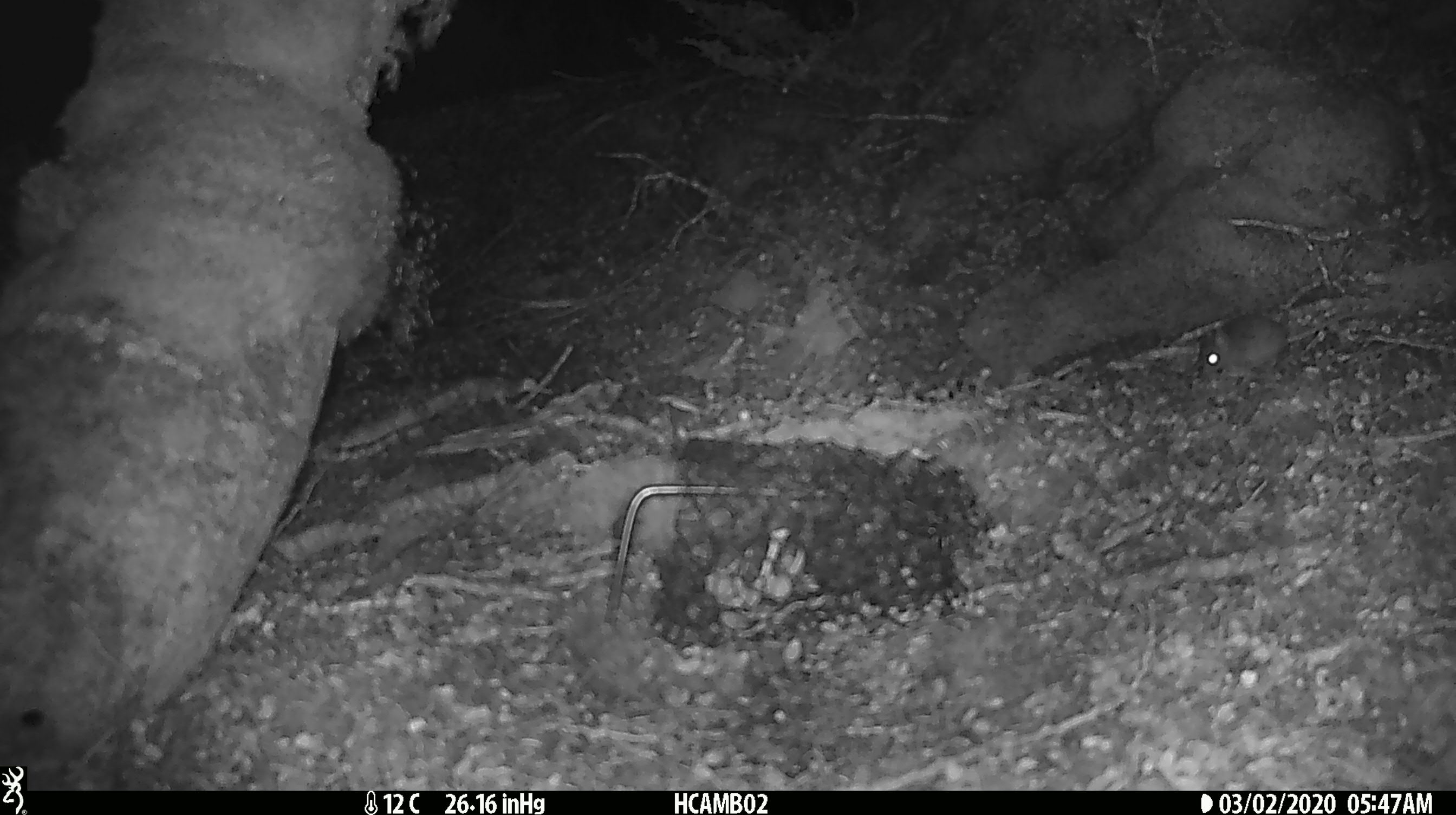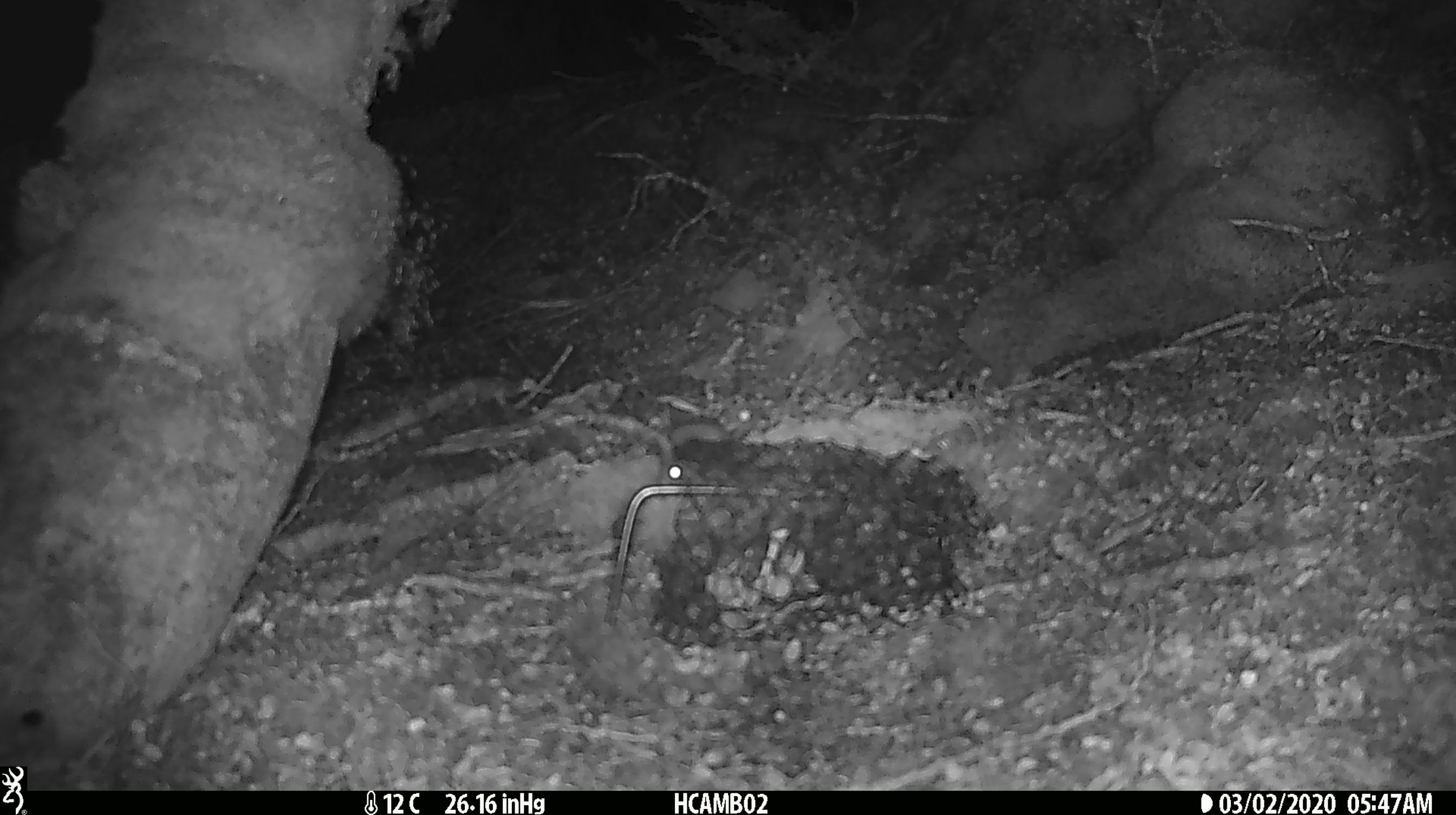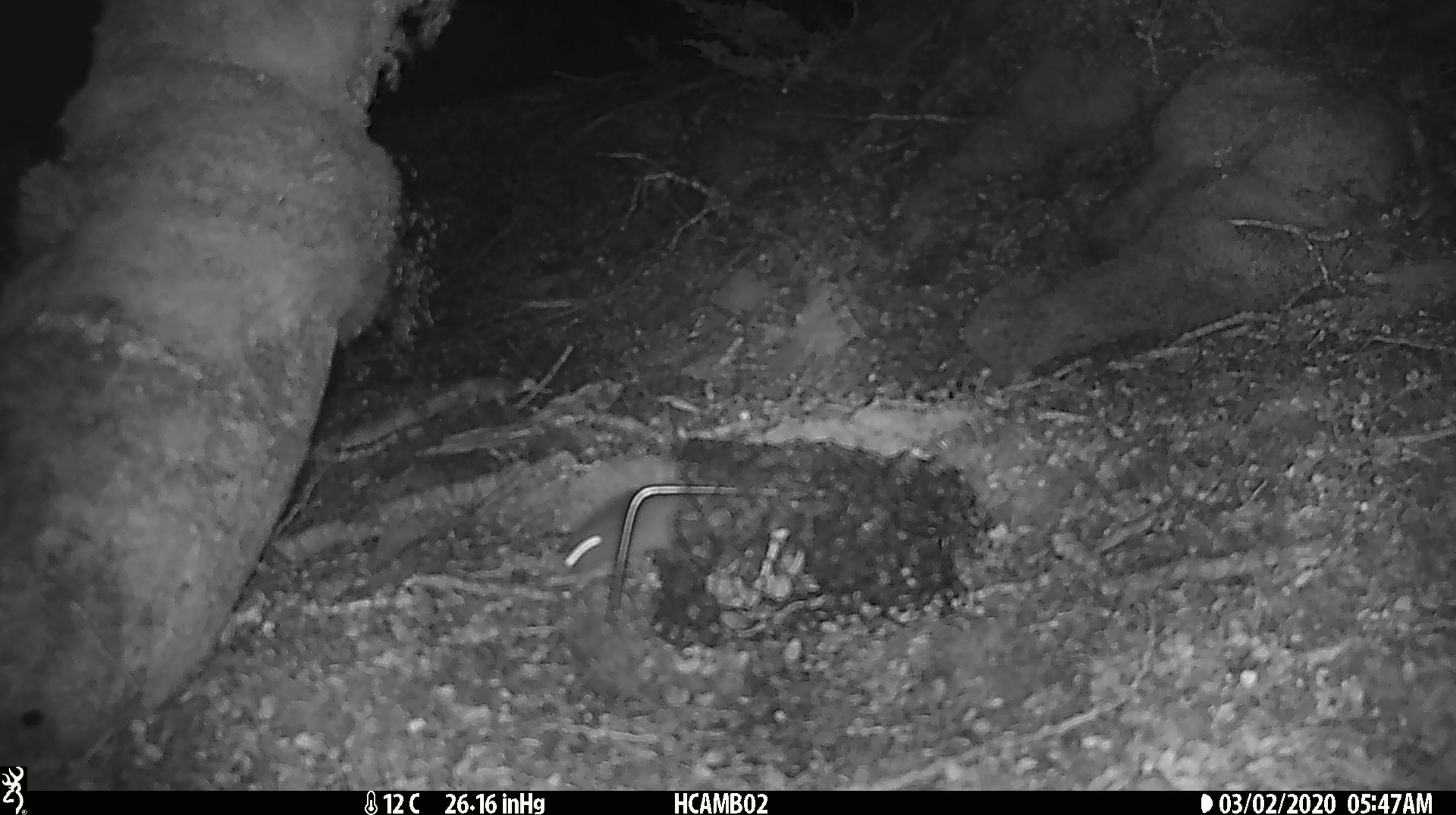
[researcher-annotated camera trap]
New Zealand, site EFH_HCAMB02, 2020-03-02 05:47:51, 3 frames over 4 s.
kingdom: Animalia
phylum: Chordata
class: Mammalia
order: Rodentia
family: Muridae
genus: Mus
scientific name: Mus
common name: mouse